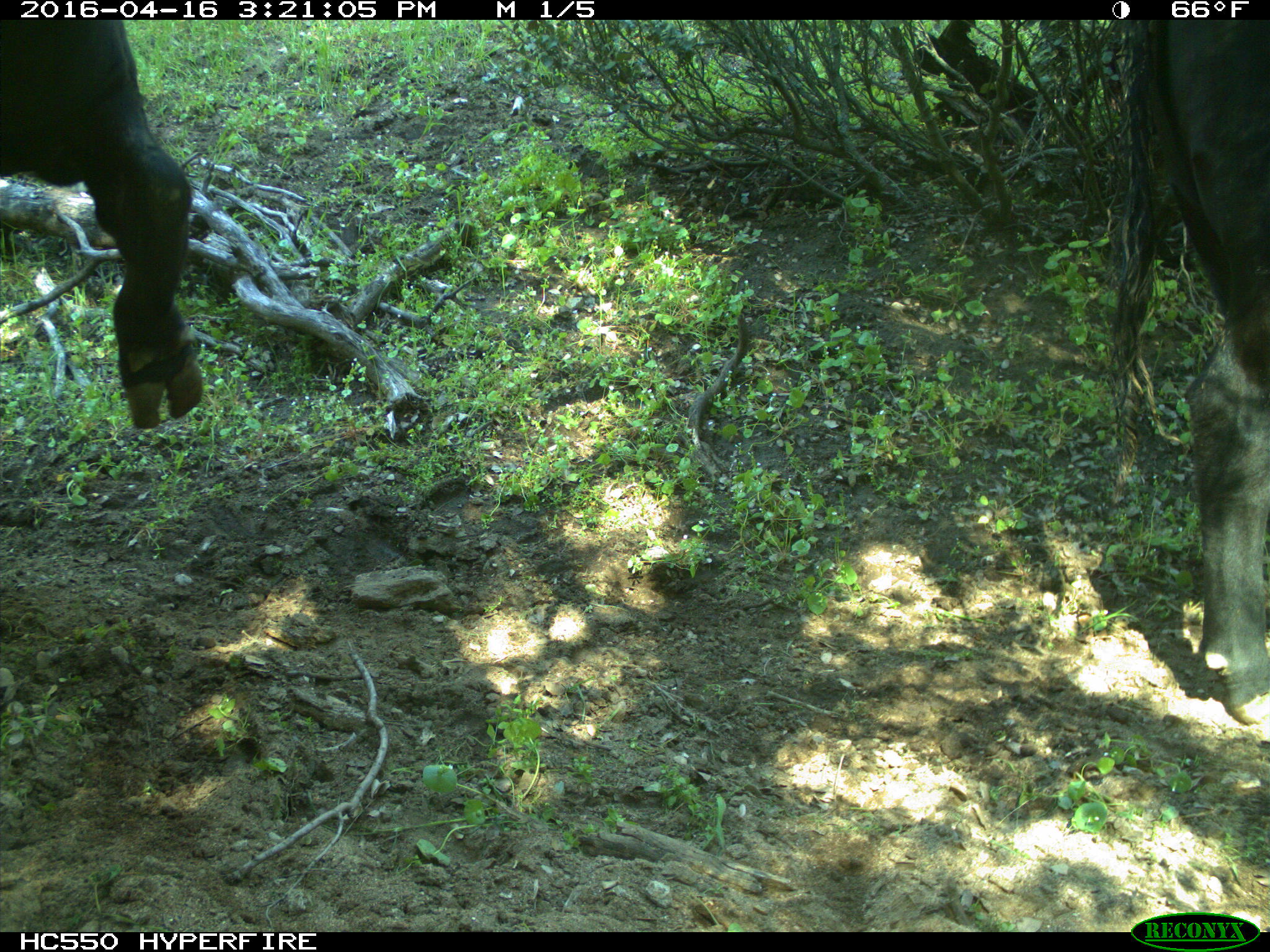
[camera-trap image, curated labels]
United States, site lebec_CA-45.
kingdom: Animalia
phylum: Chordata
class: Mammalia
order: Artiodactyla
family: Bovidae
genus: Bos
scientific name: Bos taurus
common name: domestic cow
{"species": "Bos taurus (domestic cow)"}